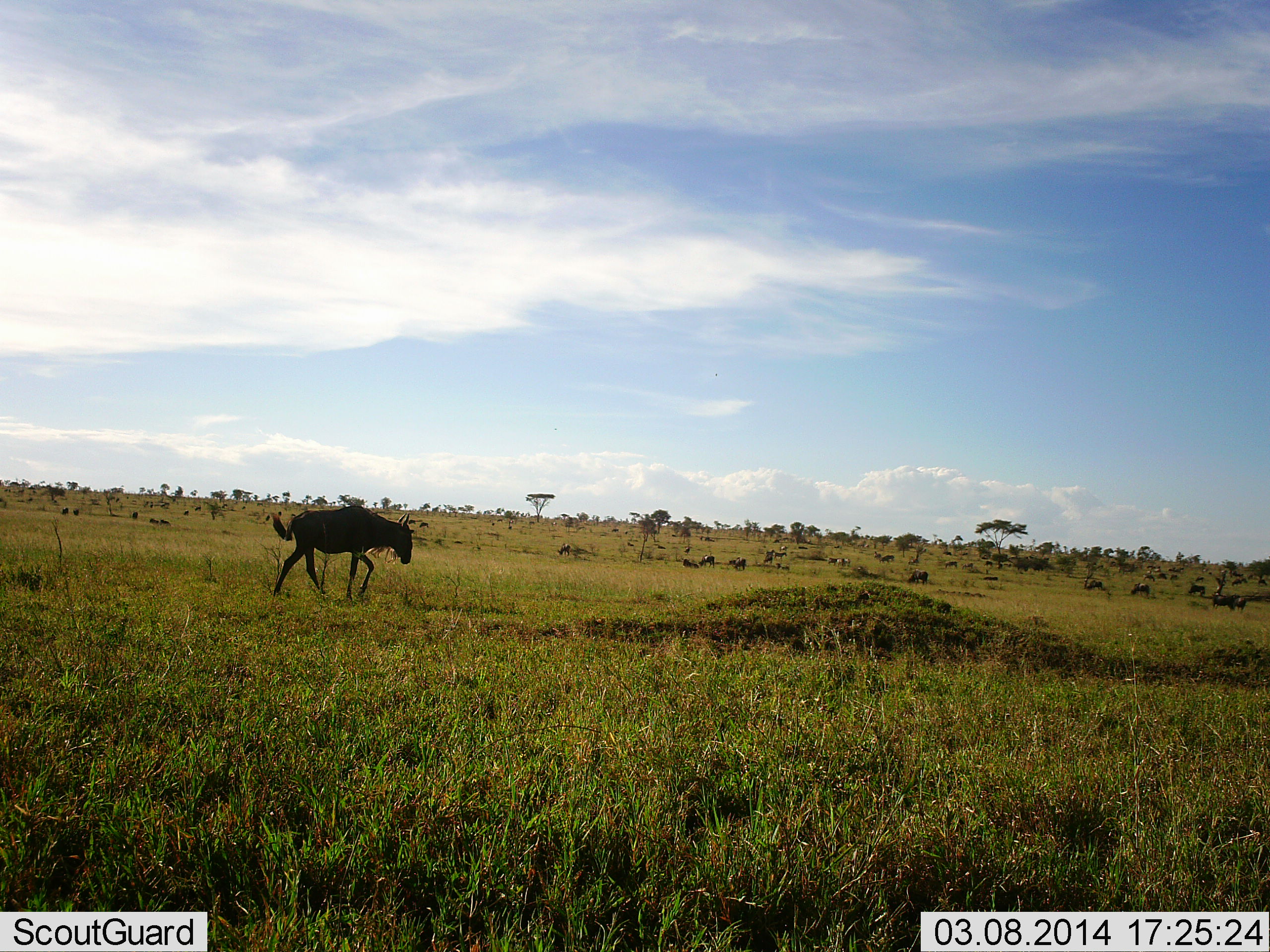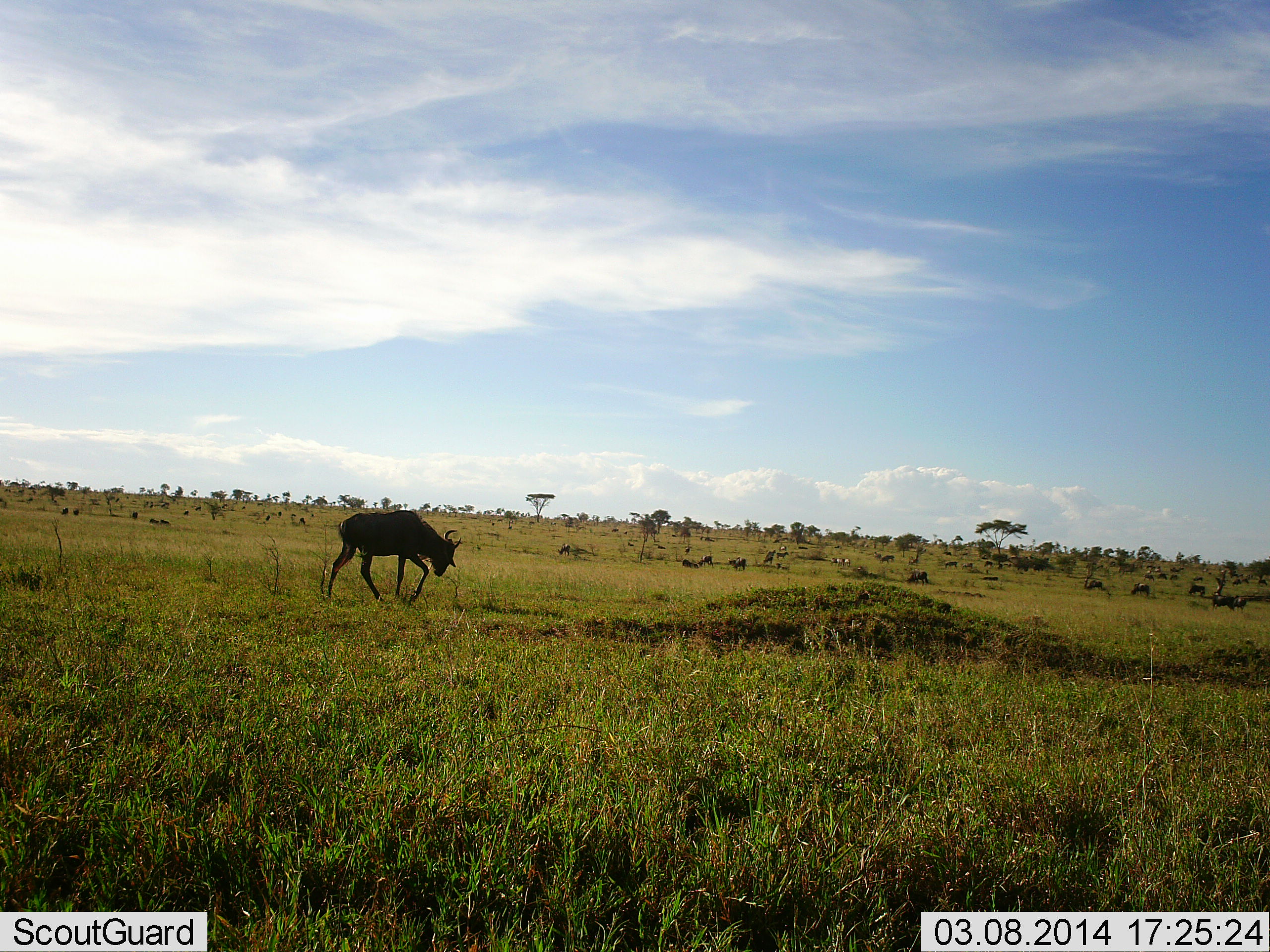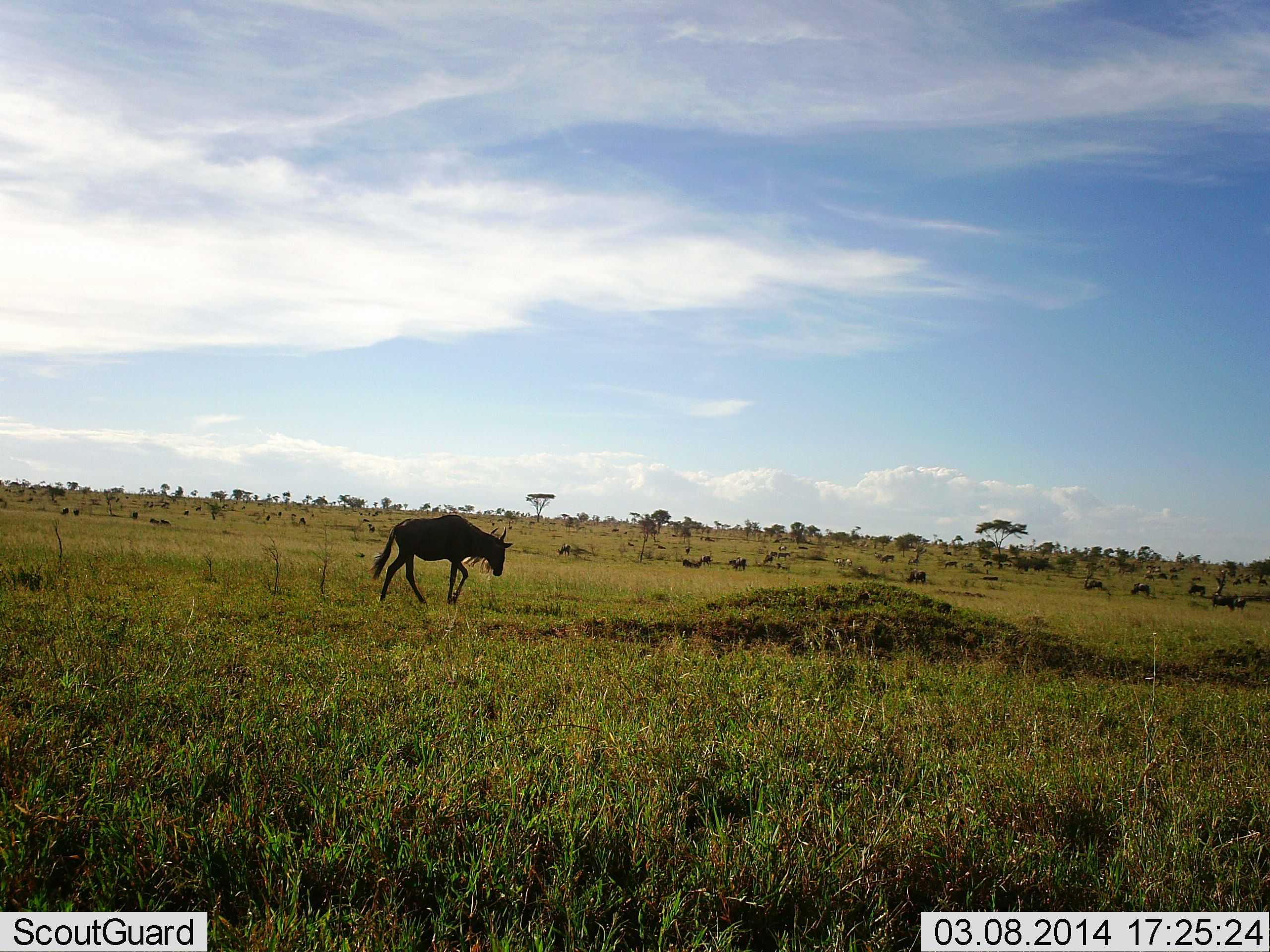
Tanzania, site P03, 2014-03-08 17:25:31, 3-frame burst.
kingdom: Animalia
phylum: Chordata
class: Mammalia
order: Artiodactyla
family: Bovidae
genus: Connochaetes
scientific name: Connochaetes taurinus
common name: blue wildebeest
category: wildebeest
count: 1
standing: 36%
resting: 0%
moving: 91%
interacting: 0%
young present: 9%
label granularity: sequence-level